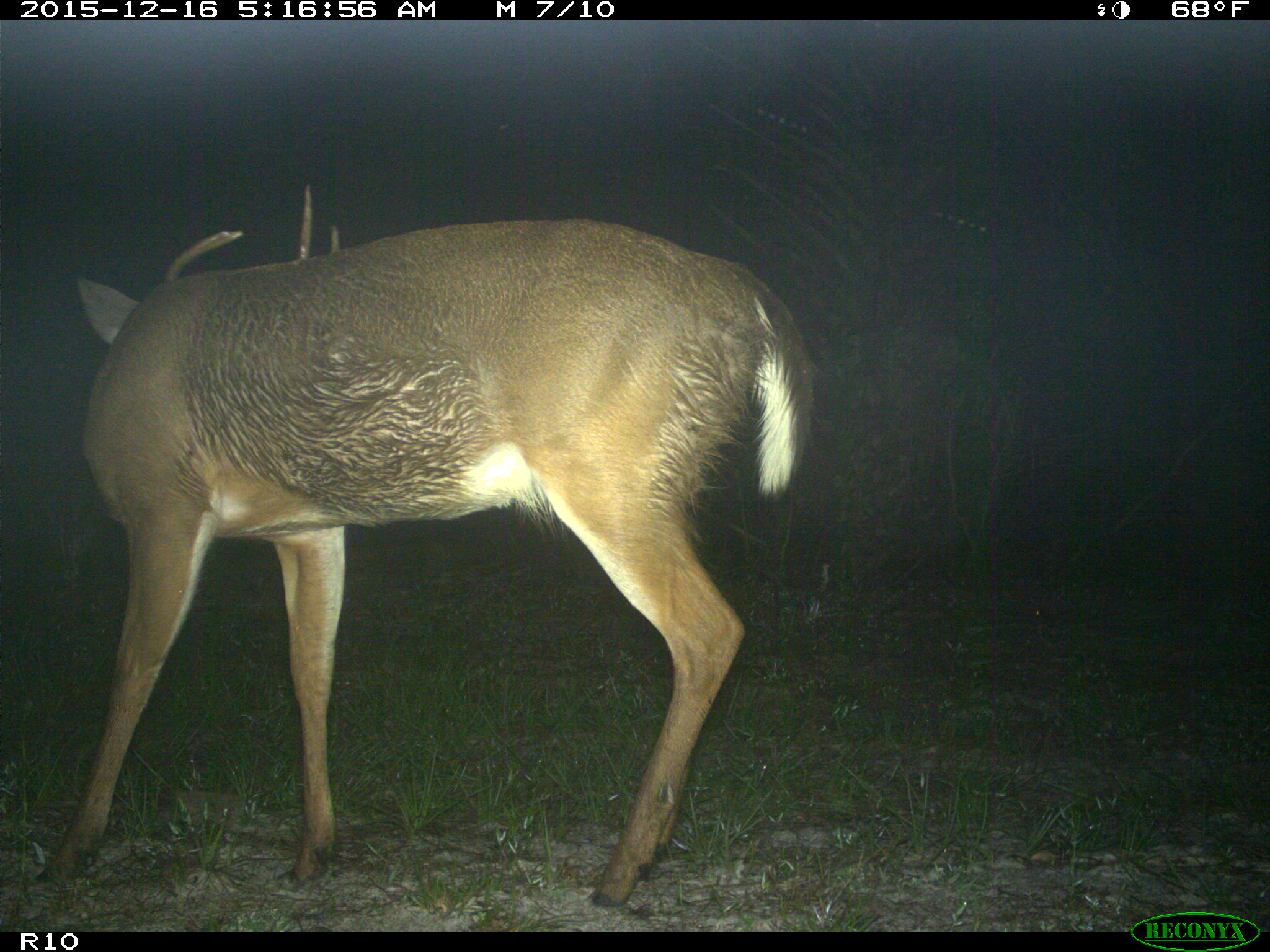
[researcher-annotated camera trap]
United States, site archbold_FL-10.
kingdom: Animalia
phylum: Chordata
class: Mammalia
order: Artiodactyla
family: Cervidae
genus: Odocoileus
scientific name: Odocoileus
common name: deer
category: unidentified deer